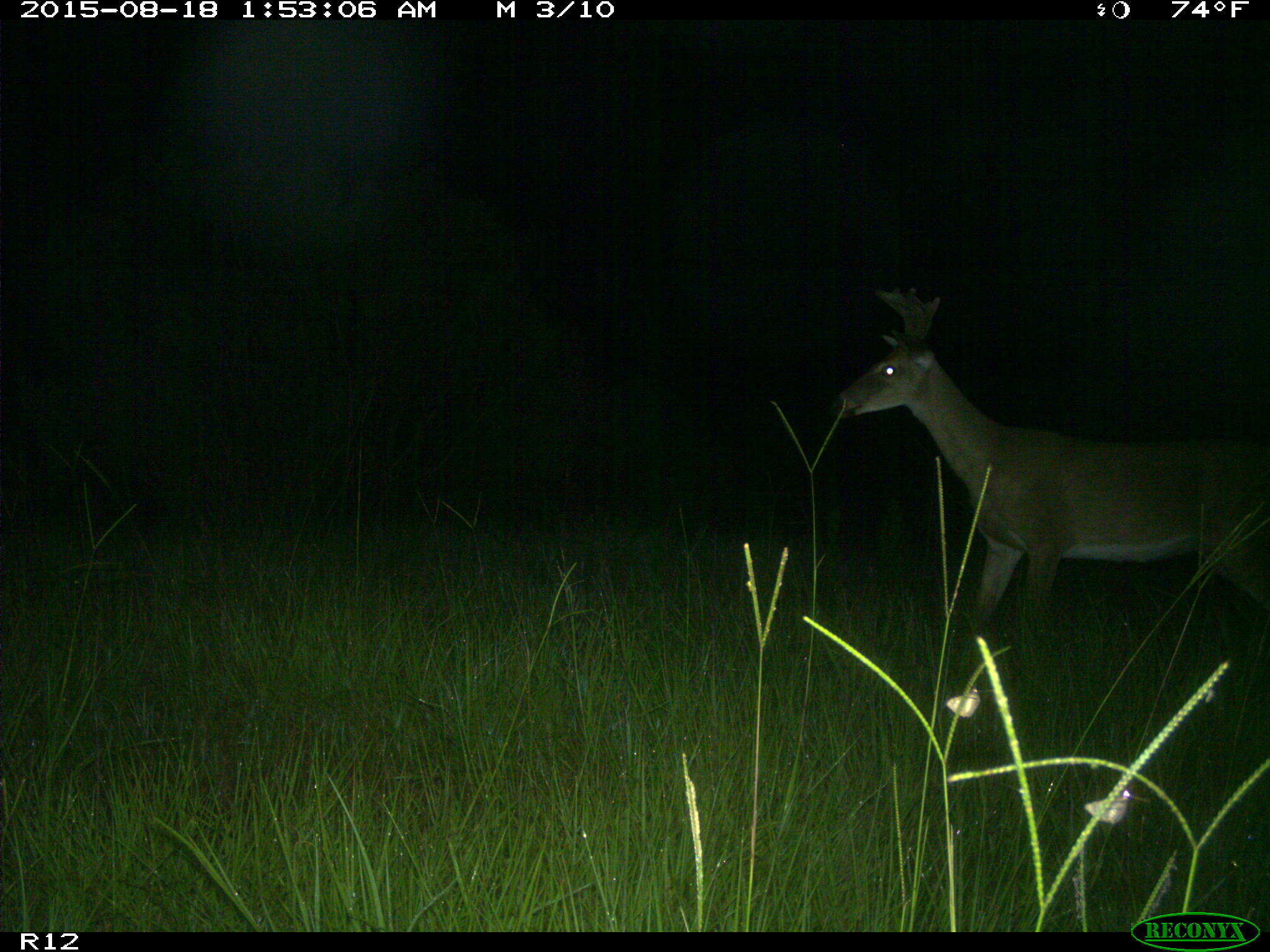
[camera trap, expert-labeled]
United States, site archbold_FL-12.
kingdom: Animalia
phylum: Chordata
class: Mammalia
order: Artiodactyla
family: Cervidae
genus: Odocoileus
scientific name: Odocoileus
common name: deer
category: unidentified deer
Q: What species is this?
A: Unidentified deer (deer) (Odocoileus).